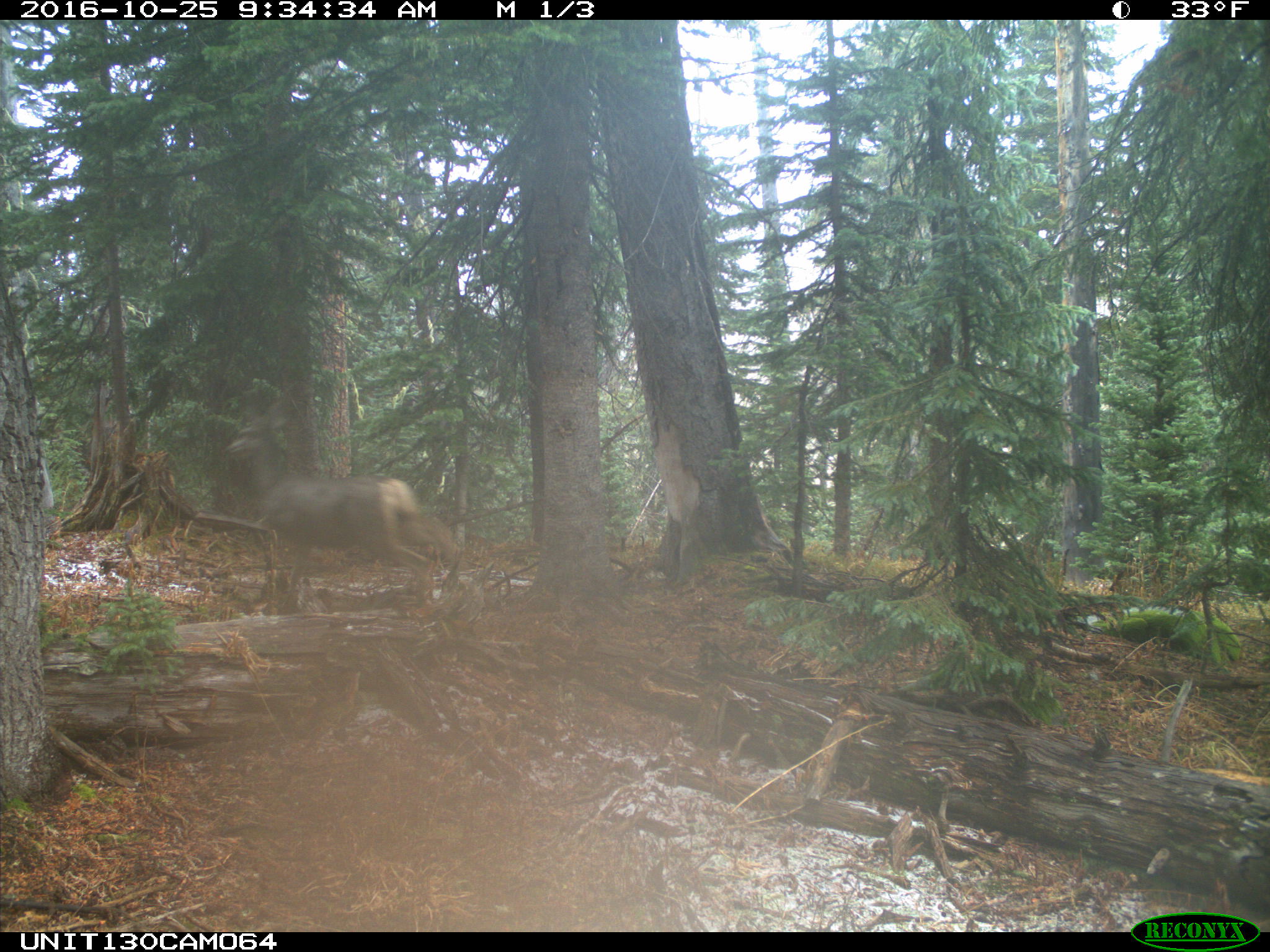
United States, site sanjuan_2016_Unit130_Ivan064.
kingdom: Animalia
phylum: Chordata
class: Mammalia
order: Artiodactyla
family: Cervidae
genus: Odocoileus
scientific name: Odocoileus hemionus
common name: mule deer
Odocoileus hemionus (mule deer).